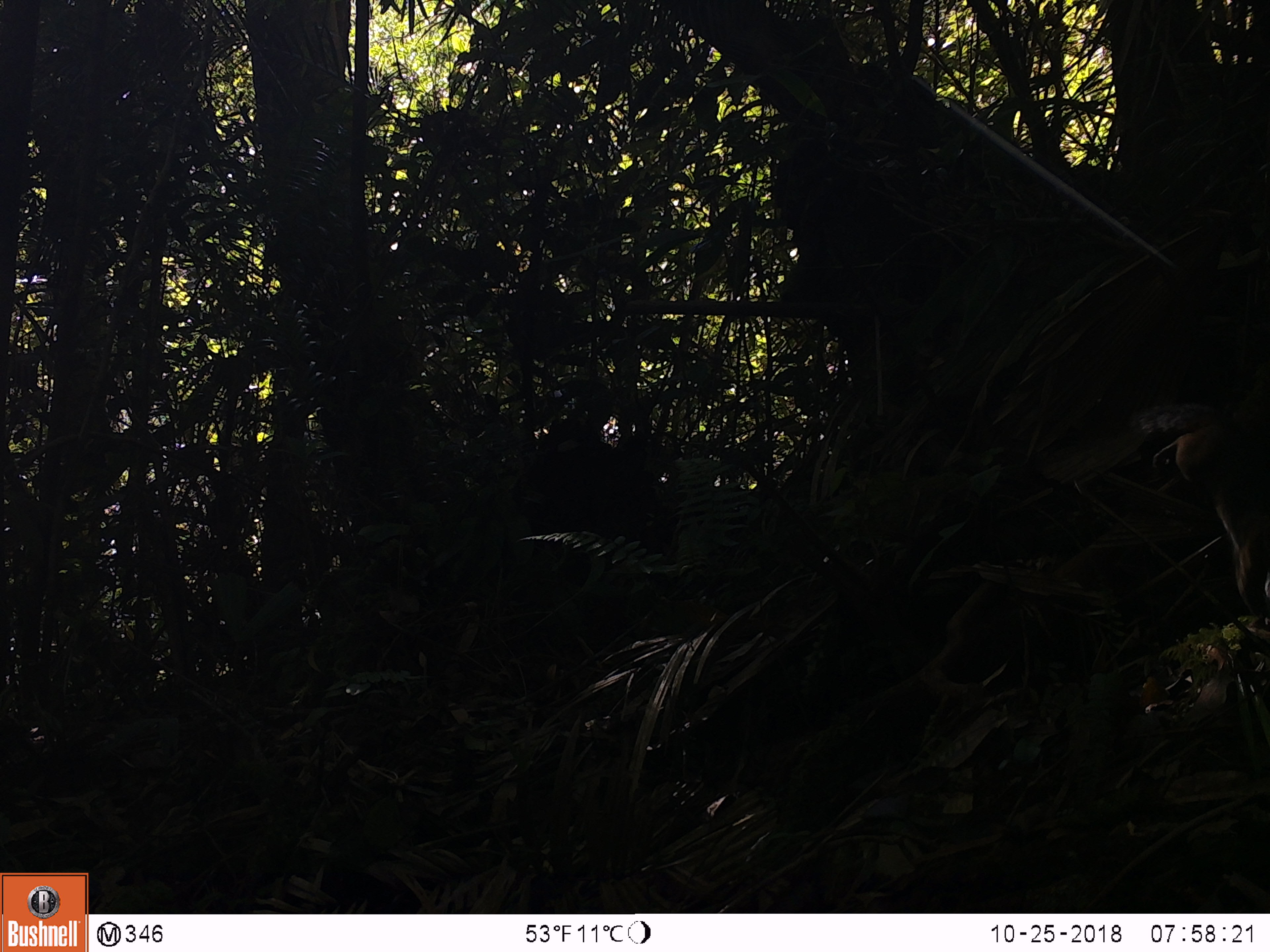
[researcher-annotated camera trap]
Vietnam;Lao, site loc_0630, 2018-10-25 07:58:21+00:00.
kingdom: Animalia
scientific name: Animalia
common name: animal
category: unidentified animal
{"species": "unidentified animal (animal) (Animalia)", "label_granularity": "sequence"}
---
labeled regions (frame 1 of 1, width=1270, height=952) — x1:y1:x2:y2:
unidentified animal: 1123:392:1267:616